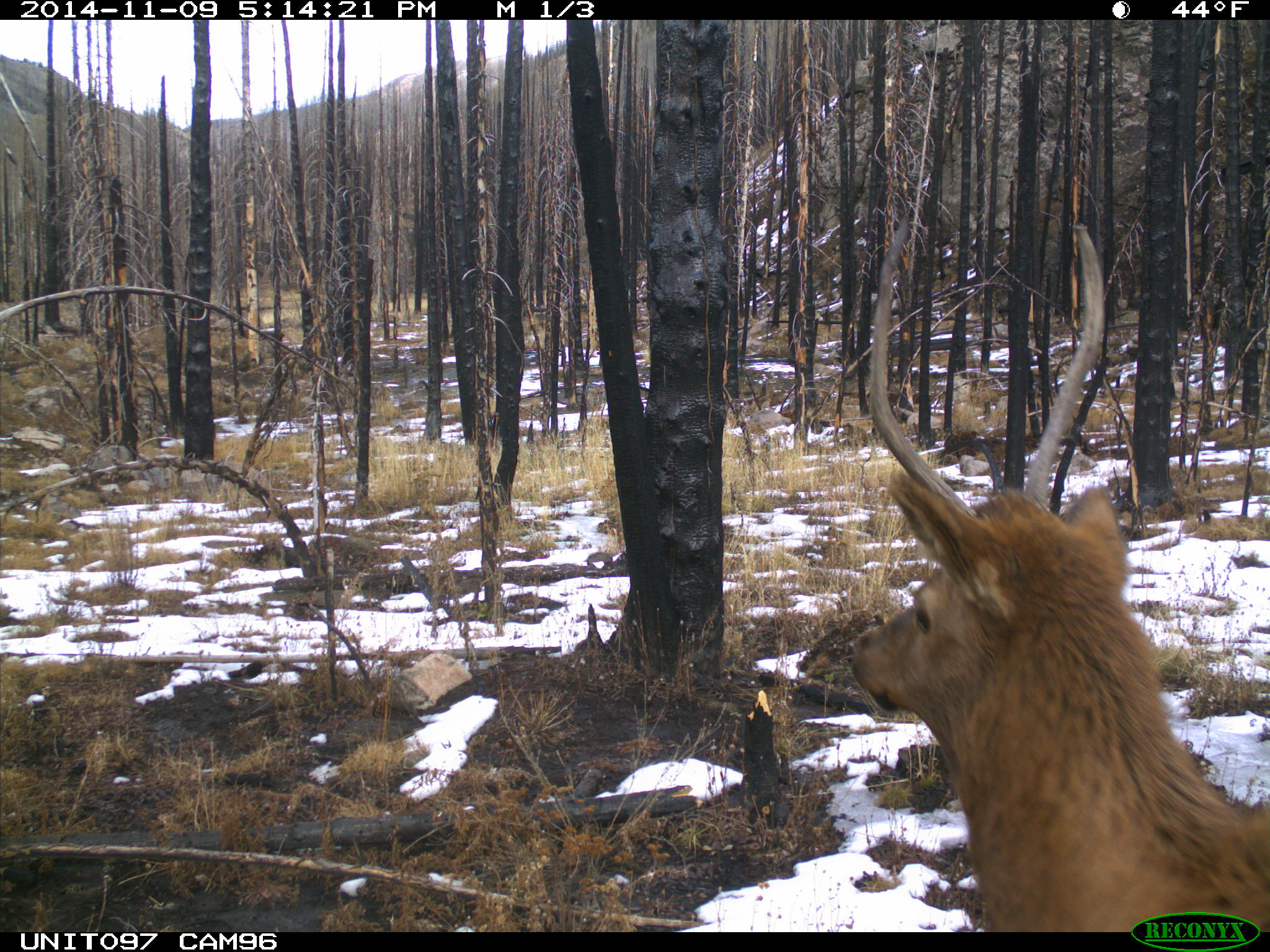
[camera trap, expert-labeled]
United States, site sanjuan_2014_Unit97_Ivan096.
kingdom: Animalia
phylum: Chordata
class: Mammalia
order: Artiodactyla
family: Cervidae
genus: Cervus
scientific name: Cervus elaphus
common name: red deer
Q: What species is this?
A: Cervus elaphus (red deer).